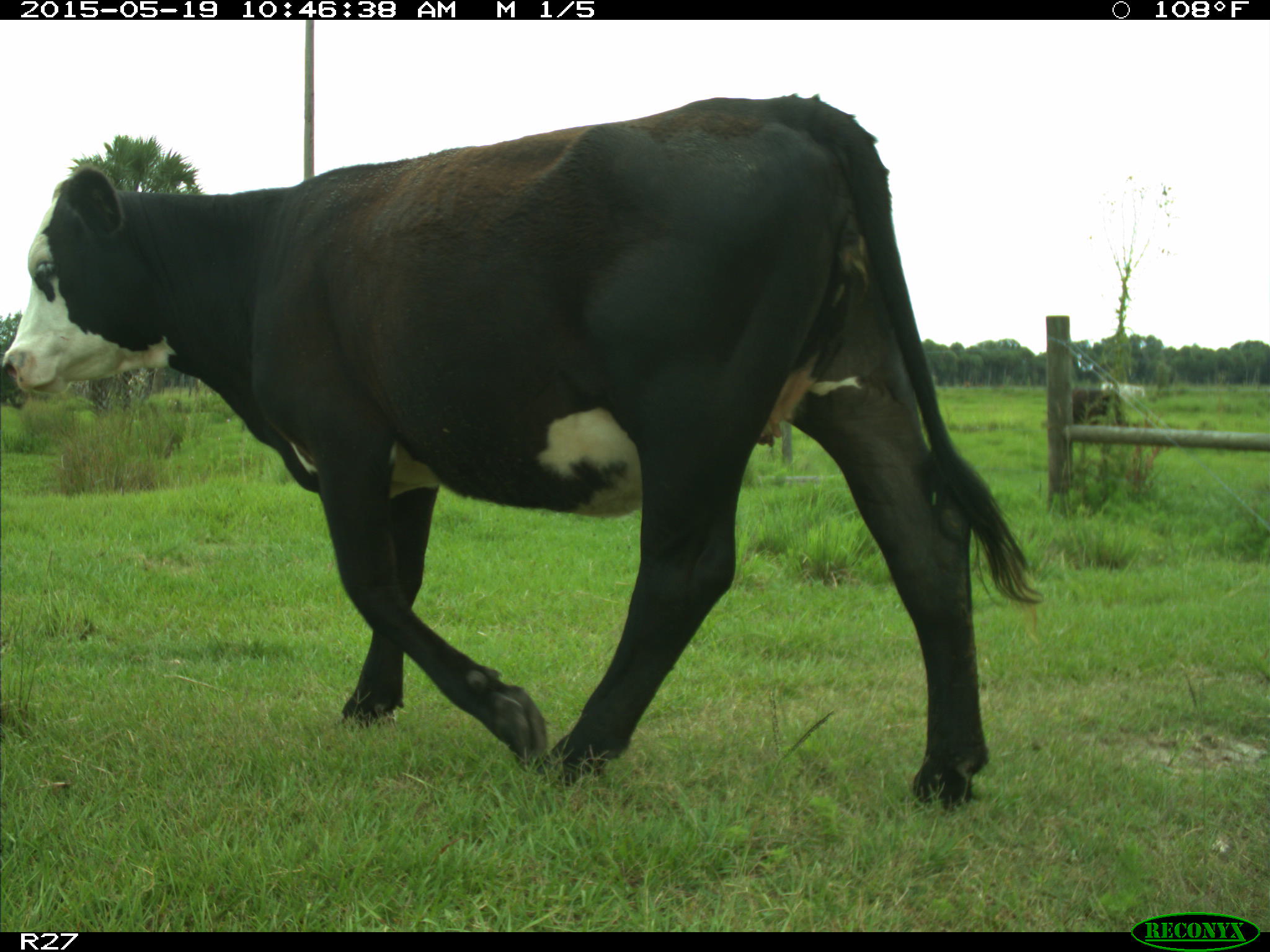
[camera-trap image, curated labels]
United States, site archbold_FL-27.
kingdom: Animalia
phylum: Chordata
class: Mammalia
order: Artiodactyla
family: Bovidae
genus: Bos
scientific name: Bos taurus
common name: domestic cow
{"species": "Bos taurus (domestic cow)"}